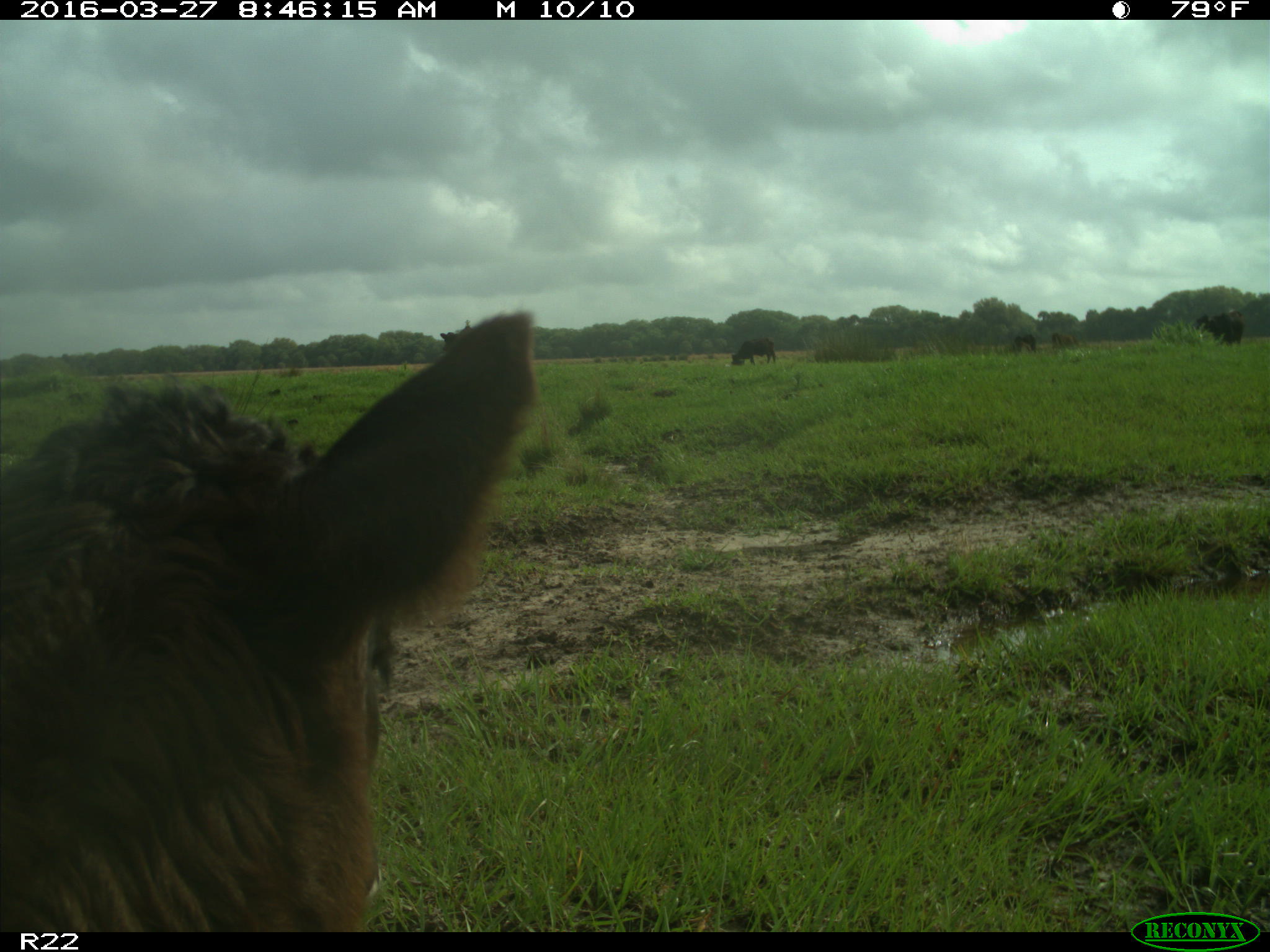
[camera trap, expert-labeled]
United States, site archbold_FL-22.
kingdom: Animalia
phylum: Chordata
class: Mammalia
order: Artiodactyla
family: Bovidae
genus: Bos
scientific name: Bos taurus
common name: domestic cow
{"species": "Bos taurus (domestic cow)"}